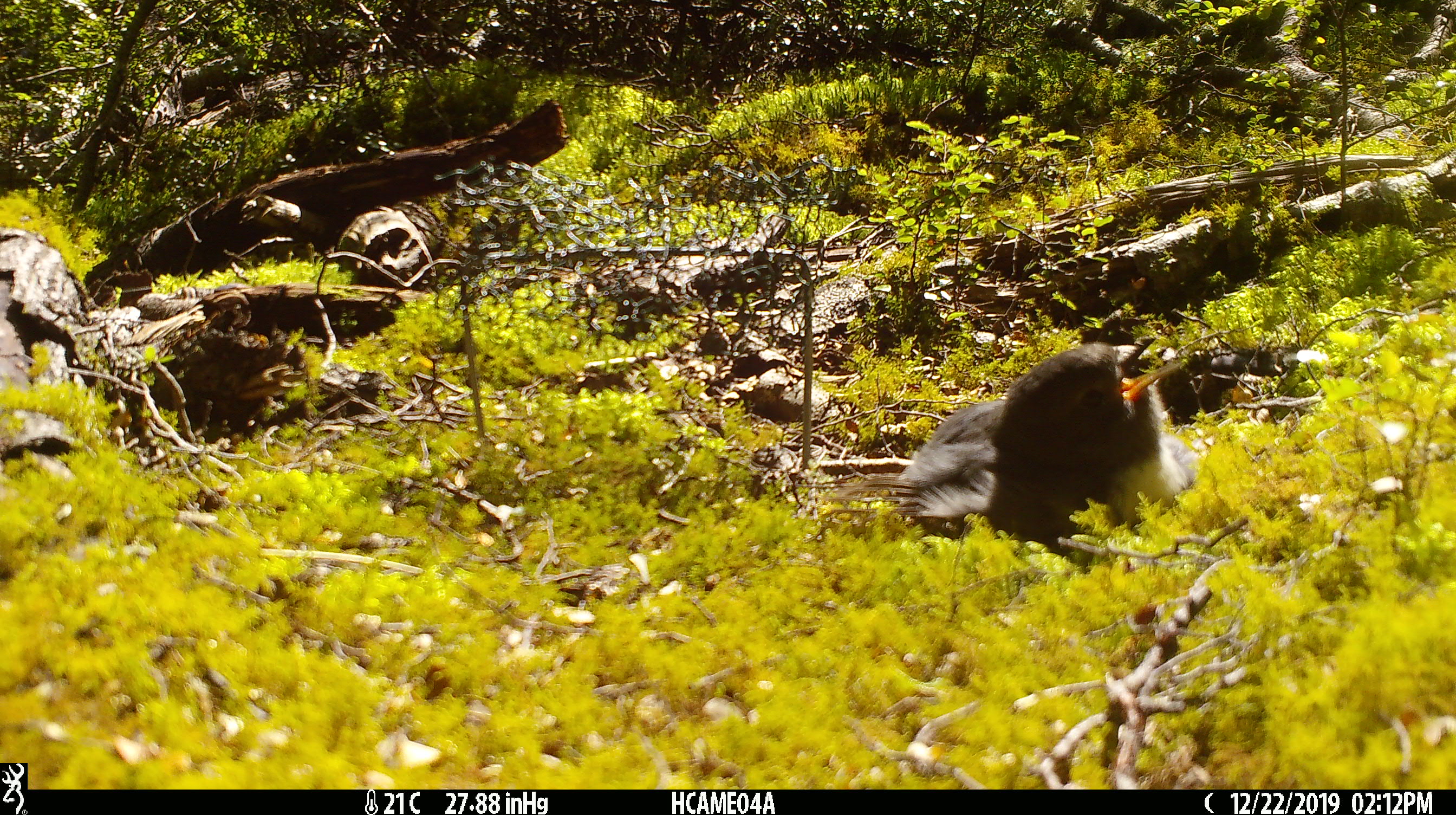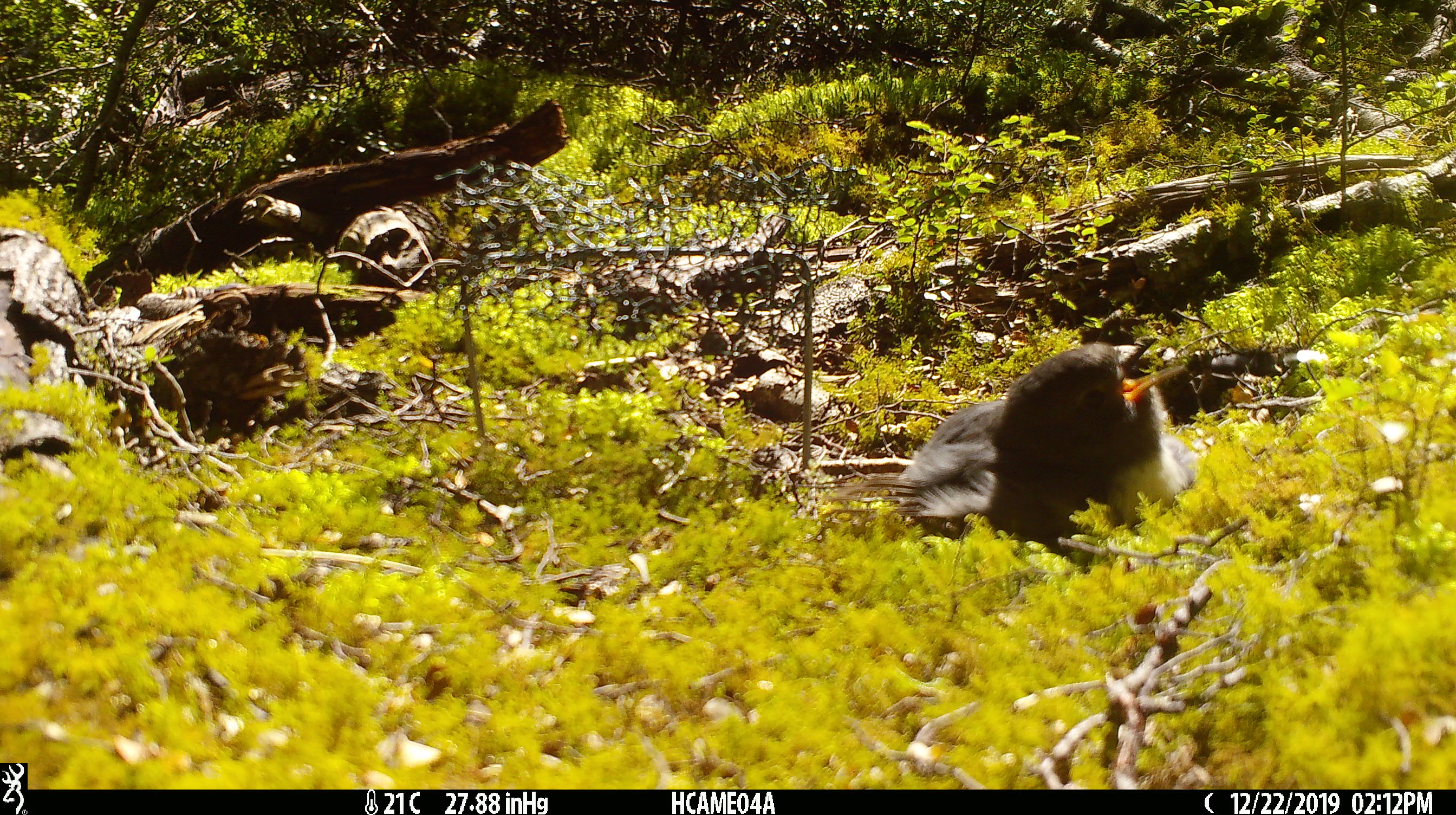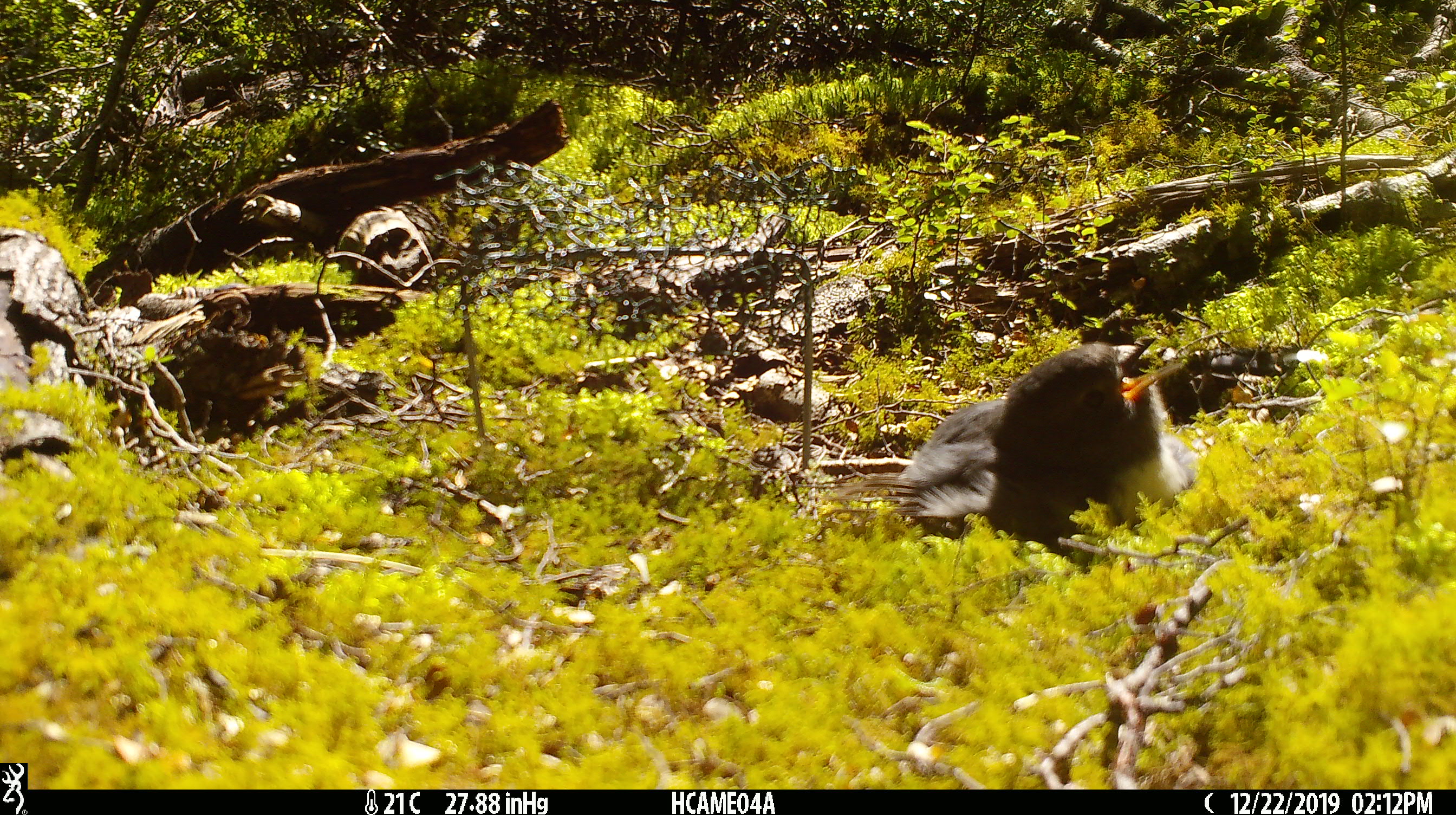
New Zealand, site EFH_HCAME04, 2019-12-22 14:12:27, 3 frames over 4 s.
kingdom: Animalia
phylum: Chordata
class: Aves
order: Passeriformes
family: Petroicidae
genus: Petroica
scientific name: Petroica australis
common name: new zealand robin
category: robin